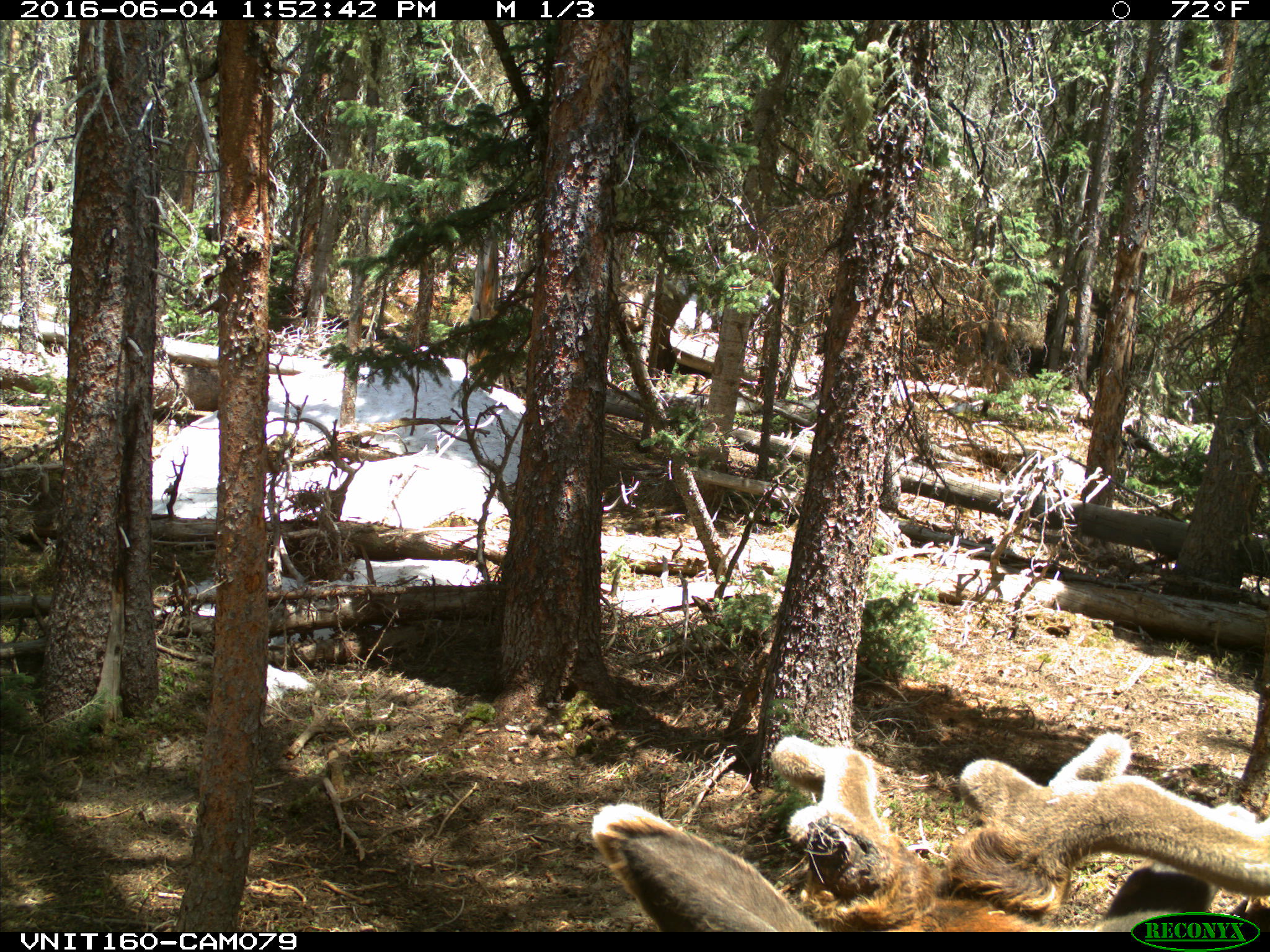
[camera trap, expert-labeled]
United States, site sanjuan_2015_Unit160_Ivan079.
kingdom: Animalia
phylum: Chordata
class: Mammalia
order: Artiodactyla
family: Cervidae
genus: Cervus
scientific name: Cervus elaphus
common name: red deer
Cervus elaphus (red deer).